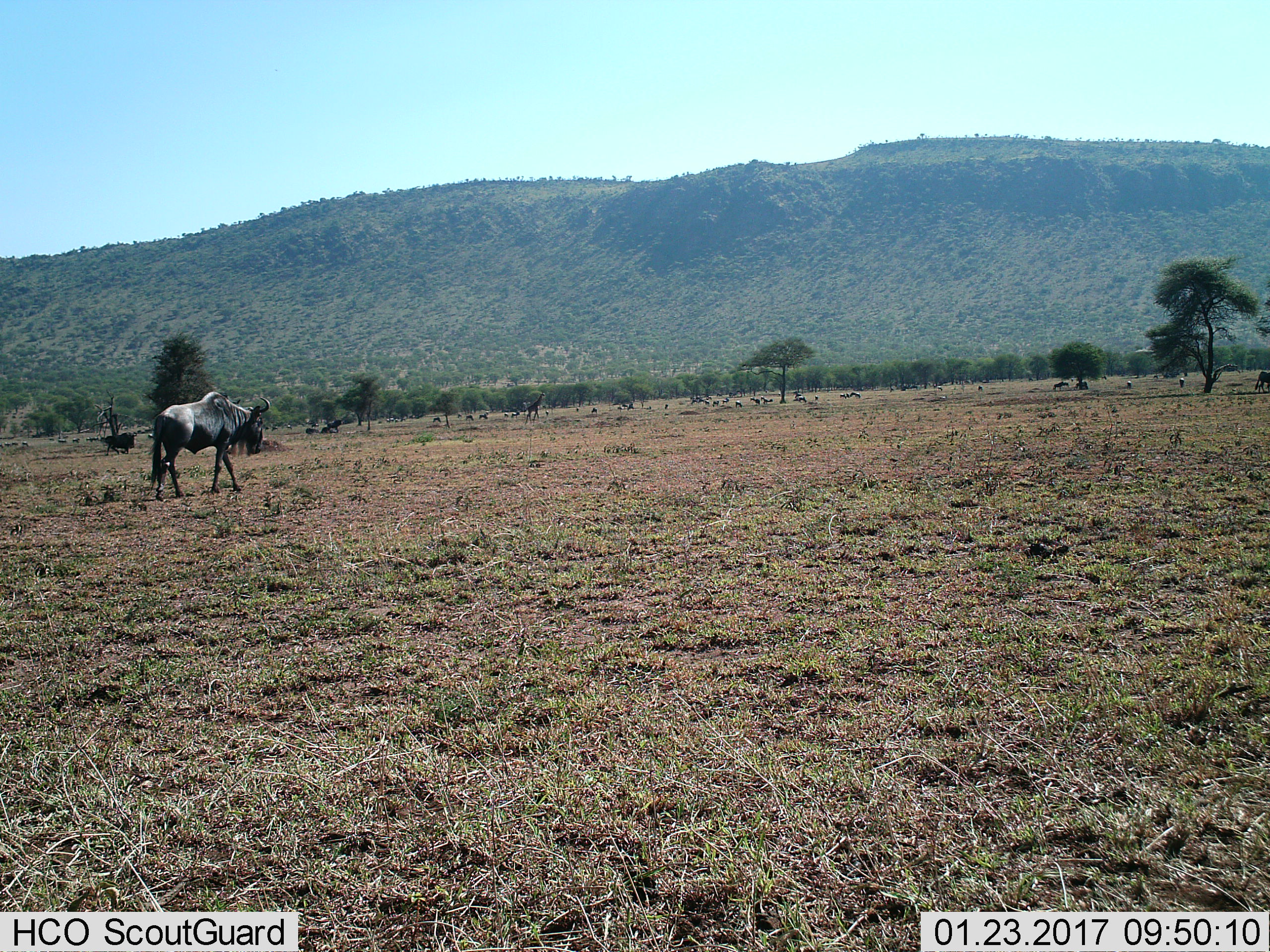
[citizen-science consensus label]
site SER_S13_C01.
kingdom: Animalia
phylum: Chordata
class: Mammalia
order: Artiodactyla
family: Bovidae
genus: Connochaetes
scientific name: Connochaetes taurinus taurinus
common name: blue wildebeest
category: wildebeestblue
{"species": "wildebeestblue (blue wildebeest) (Connochaetes taurinus taurinus)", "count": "11-50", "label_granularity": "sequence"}